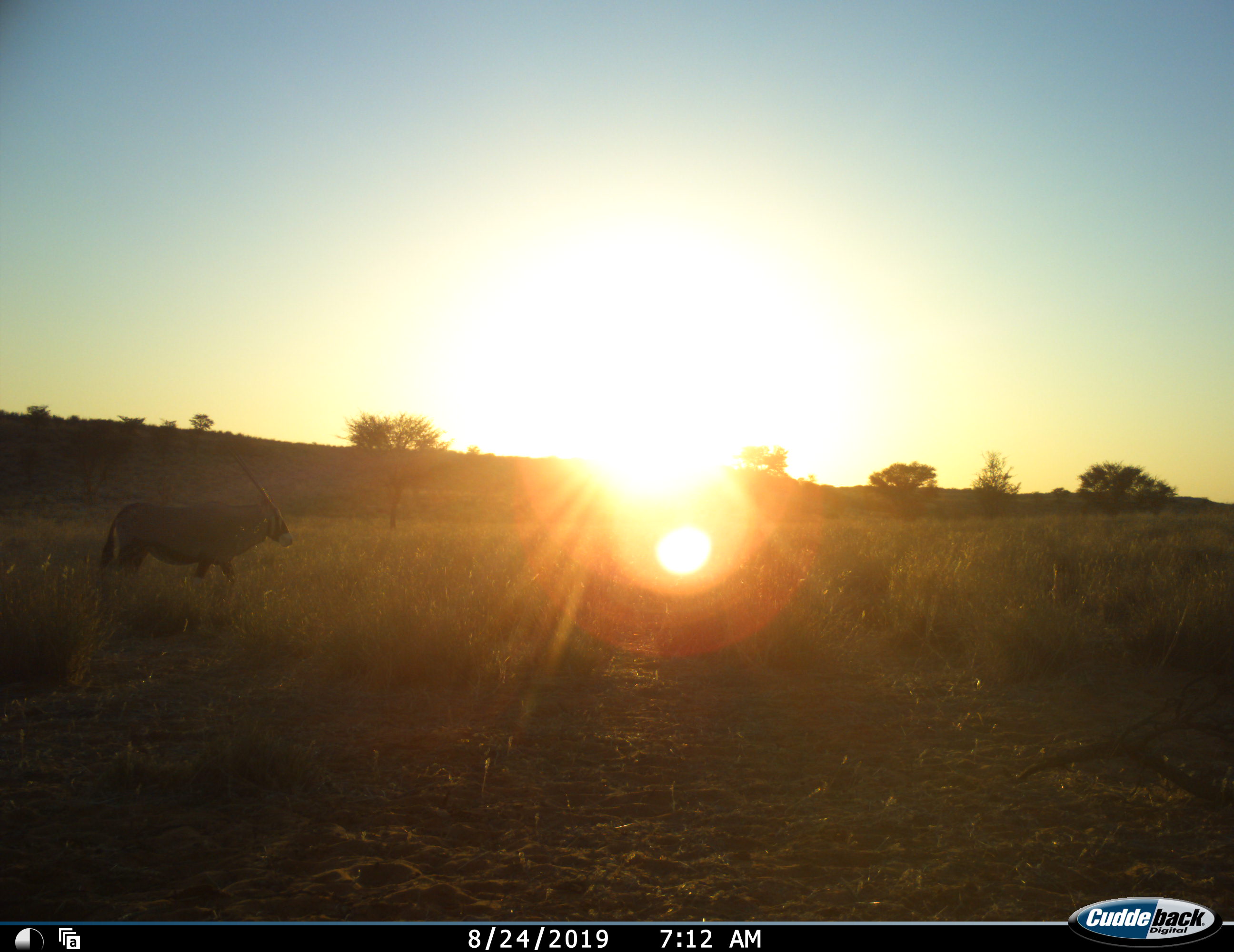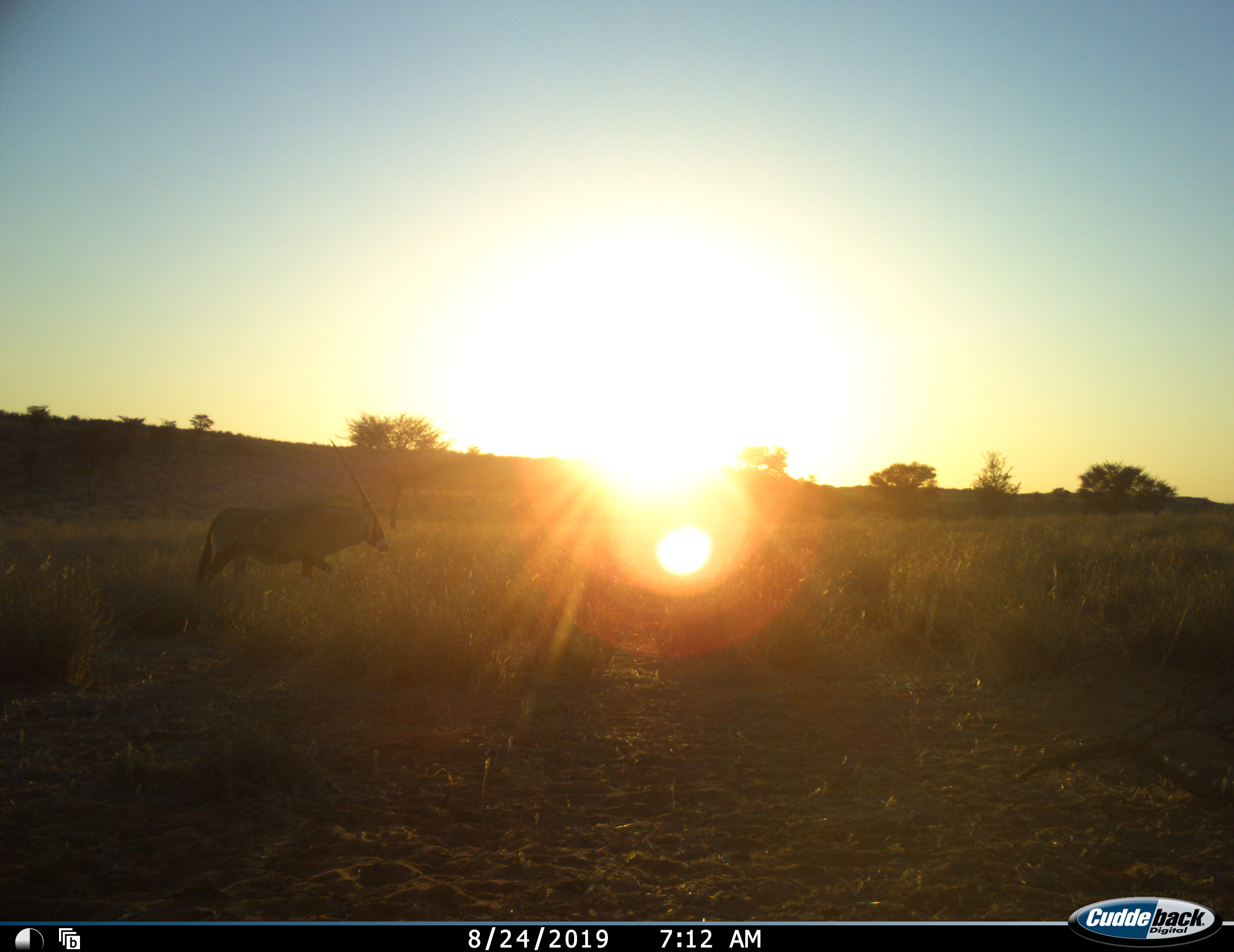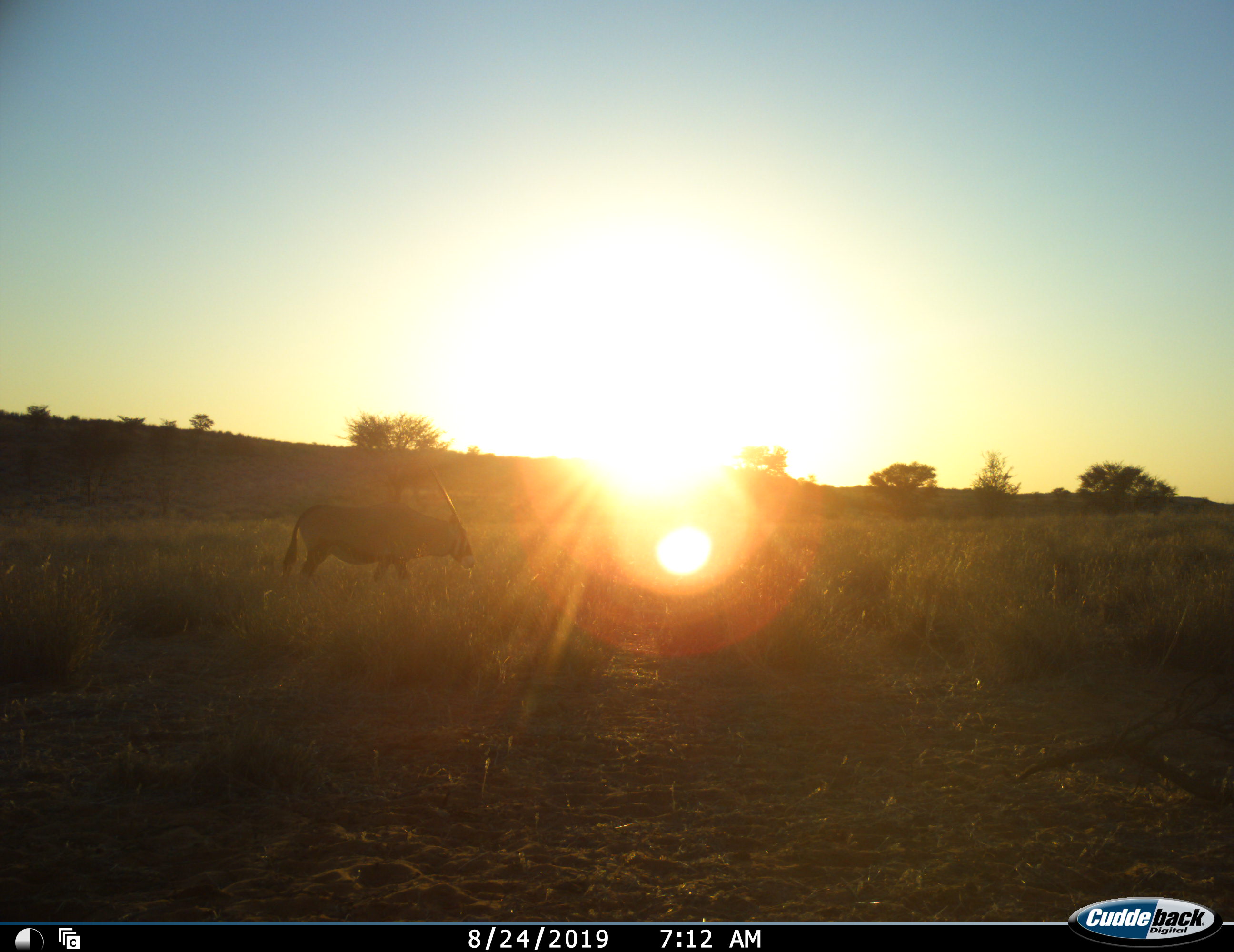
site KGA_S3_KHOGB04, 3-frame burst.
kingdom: Animalia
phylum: Chordata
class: Mammalia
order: Artiodactyla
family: Bovidae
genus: Oryx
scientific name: Oryx gazella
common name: gemsbok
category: oryx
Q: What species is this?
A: Oryx (gemsbok) (Oryx gazella).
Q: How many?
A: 1.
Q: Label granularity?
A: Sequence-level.